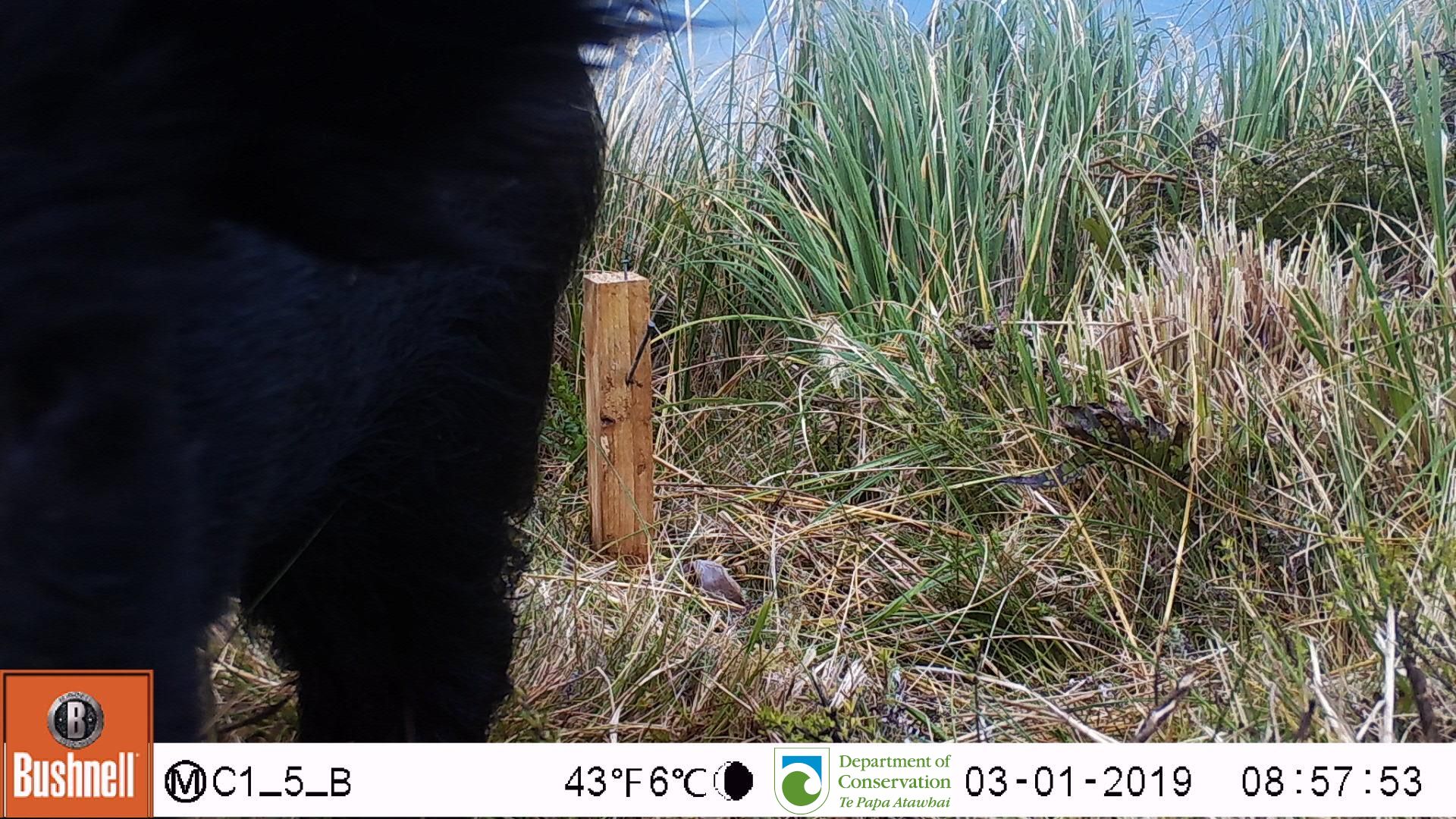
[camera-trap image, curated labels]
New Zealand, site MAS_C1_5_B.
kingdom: Animalia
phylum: Chordata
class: Mammalia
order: Artiodactyla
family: Suidae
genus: Sus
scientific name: Sus scrofa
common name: pig